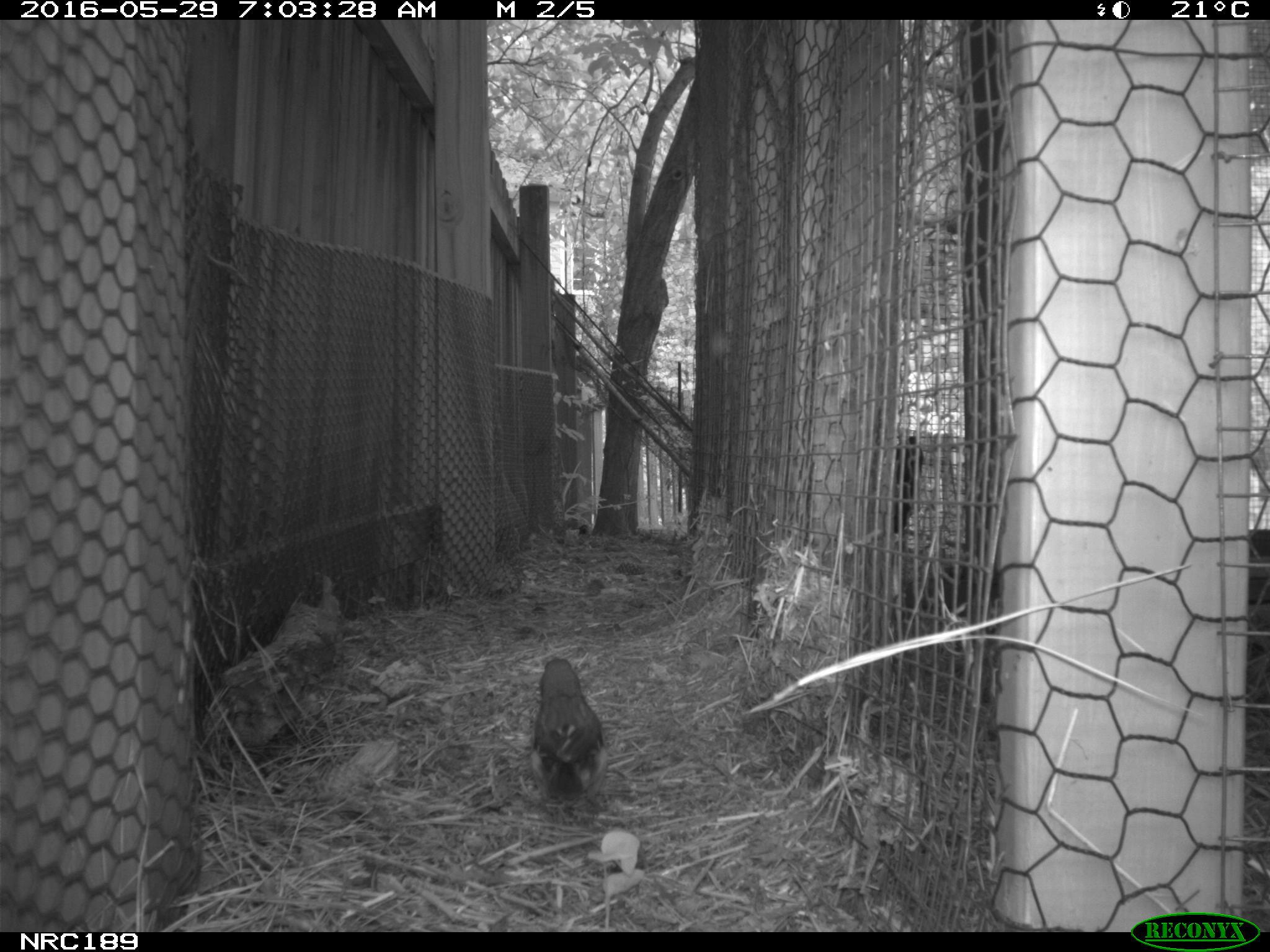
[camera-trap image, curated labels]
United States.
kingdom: Animalia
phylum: Chordata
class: Aves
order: Galliformes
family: Phasianidae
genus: Gallus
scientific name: Gallus gallus domesticus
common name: domestic chicken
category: Chicken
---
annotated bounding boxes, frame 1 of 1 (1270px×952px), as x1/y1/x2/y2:
Chicken: 523/655/604/795